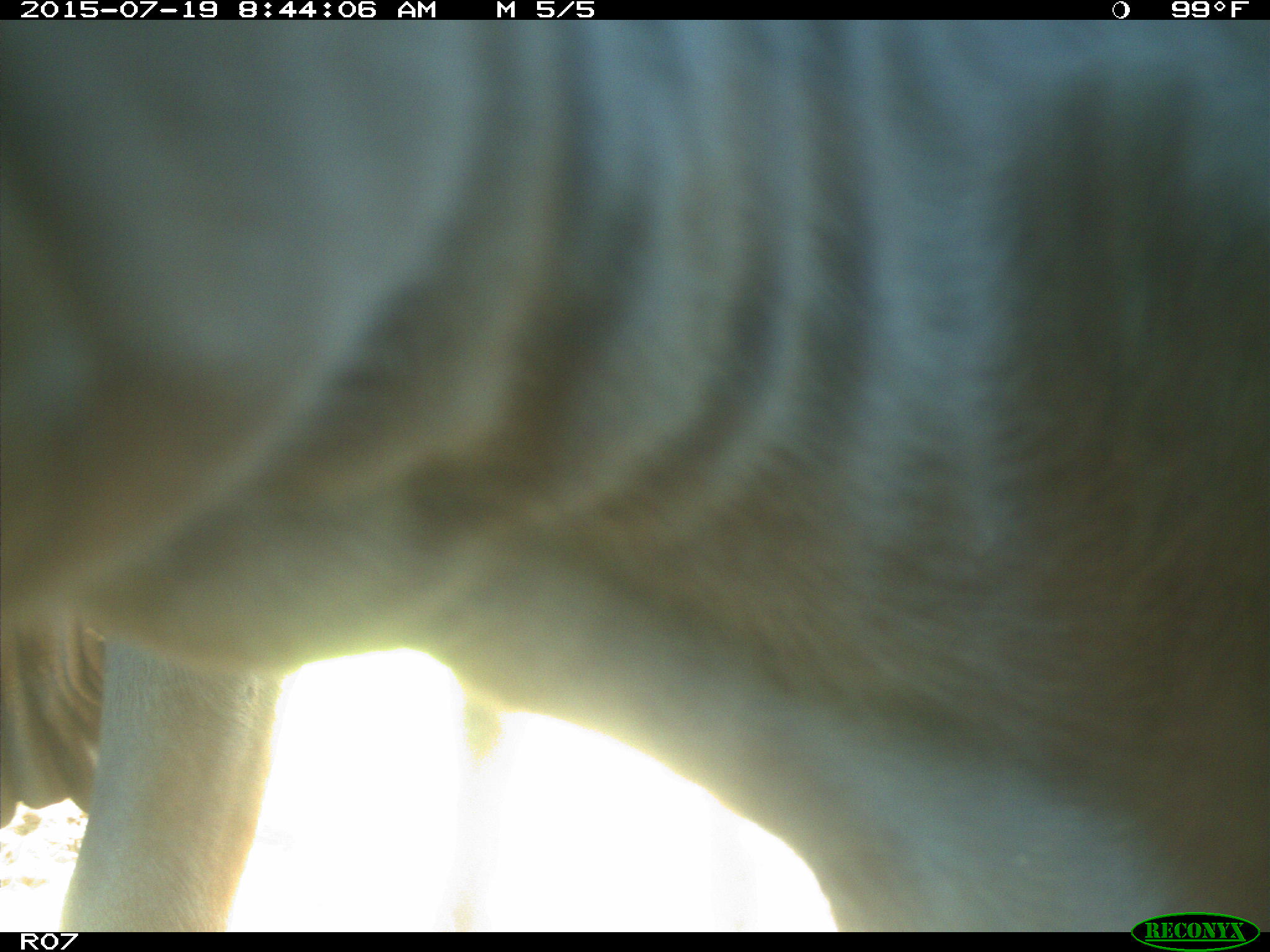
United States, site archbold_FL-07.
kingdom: Animalia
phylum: Chordata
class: Mammalia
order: Artiodactyla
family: Bovidae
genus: Bos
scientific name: Bos taurus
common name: domestic cow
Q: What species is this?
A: Bos taurus (domestic cow).